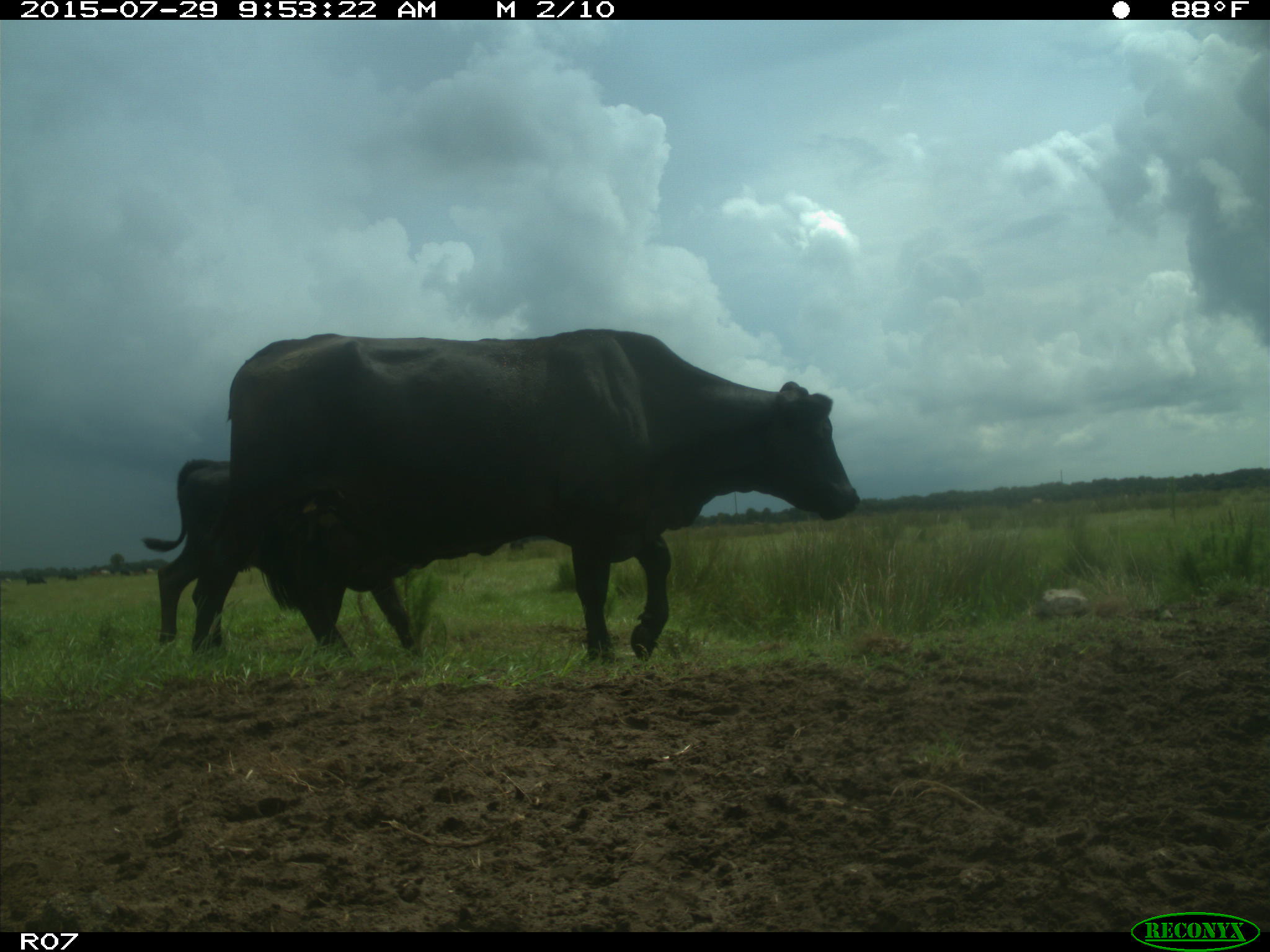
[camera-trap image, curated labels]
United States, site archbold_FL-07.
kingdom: Animalia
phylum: Chordata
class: Mammalia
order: Artiodactyla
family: Bovidae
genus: Bos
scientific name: Bos taurus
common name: domestic cow